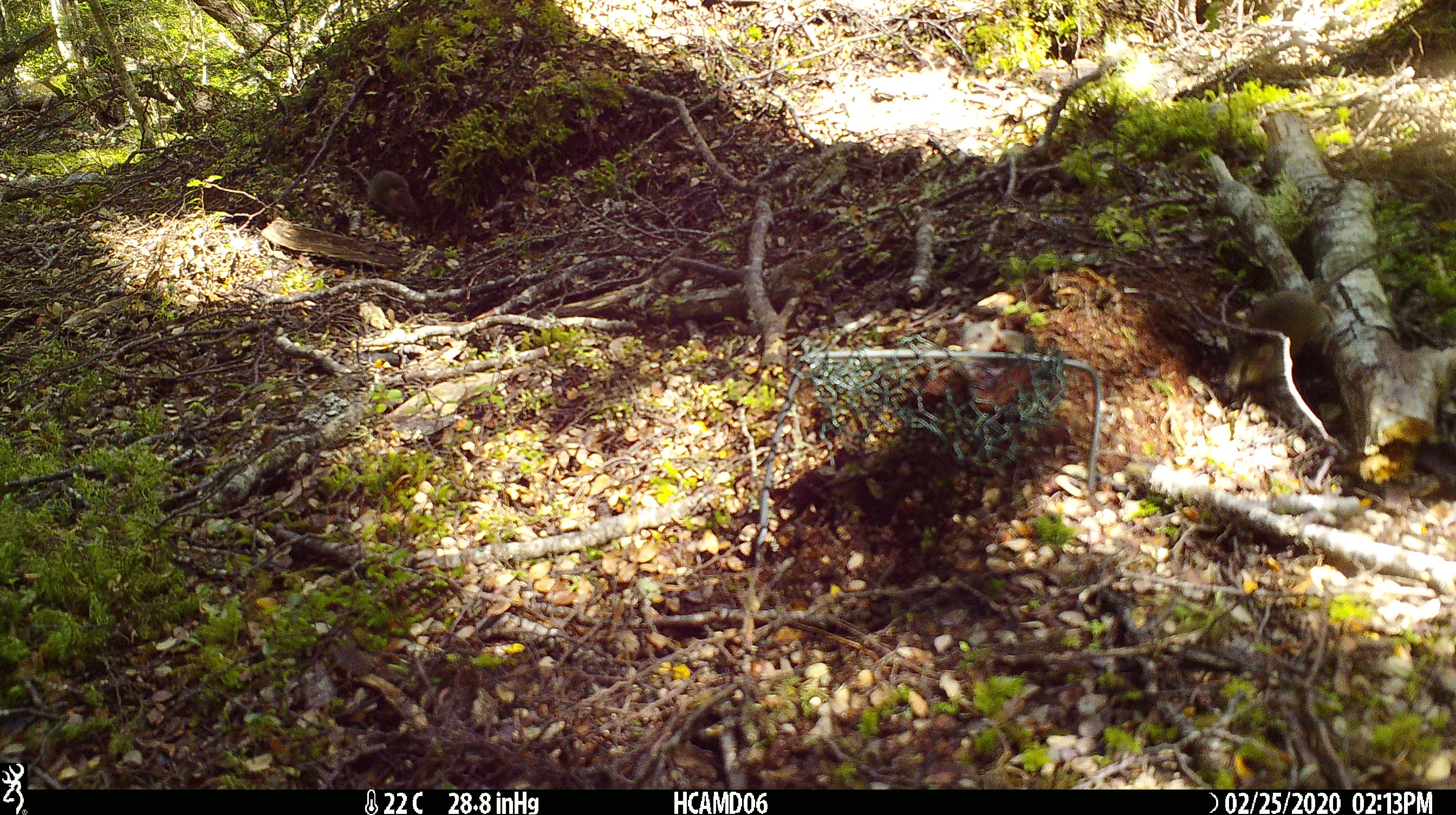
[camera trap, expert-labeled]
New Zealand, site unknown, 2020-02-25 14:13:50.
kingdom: Animalia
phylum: Chordata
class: Mammalia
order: Rodentia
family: Muridae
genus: Mus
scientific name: Mus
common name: mouse